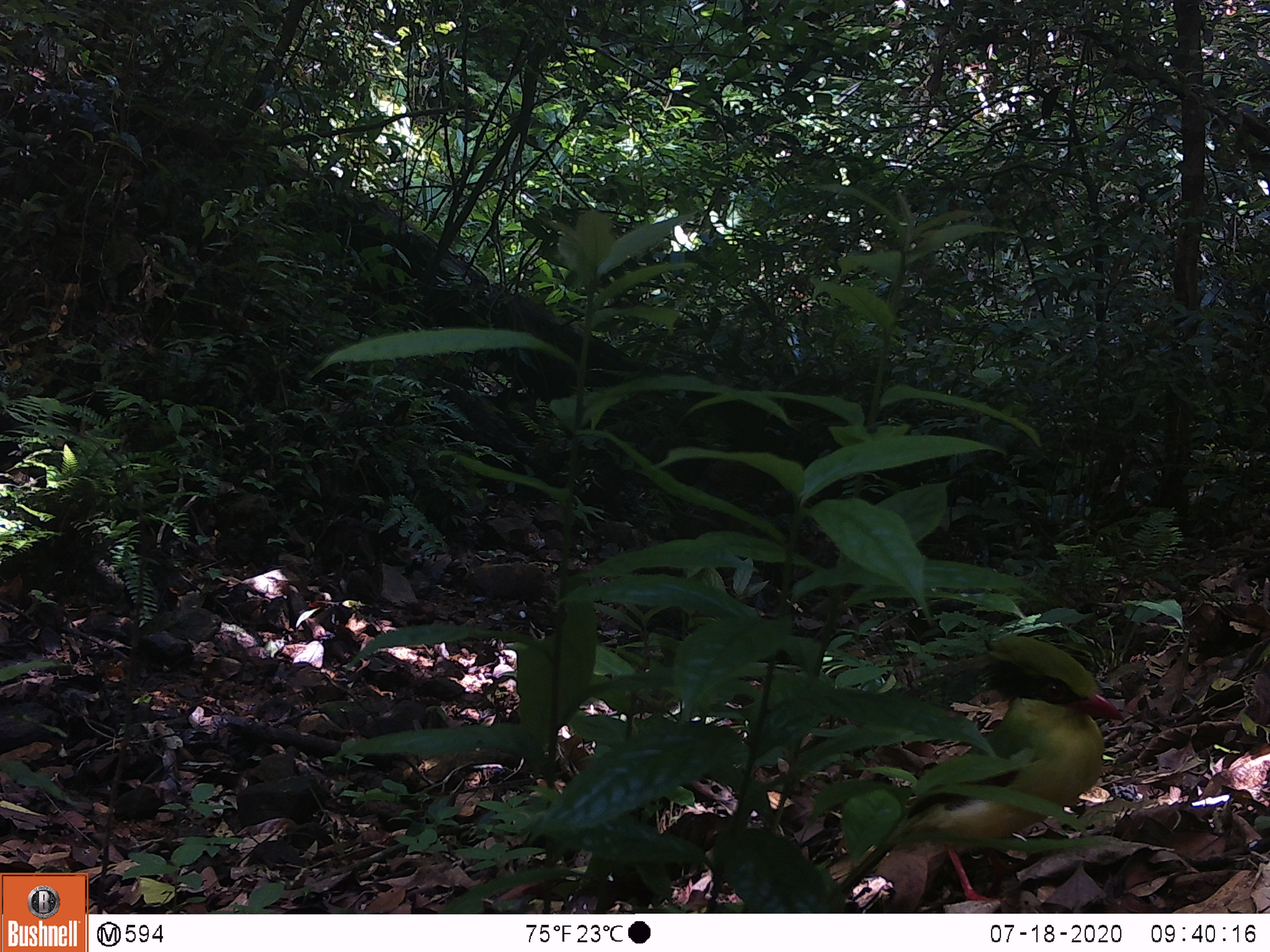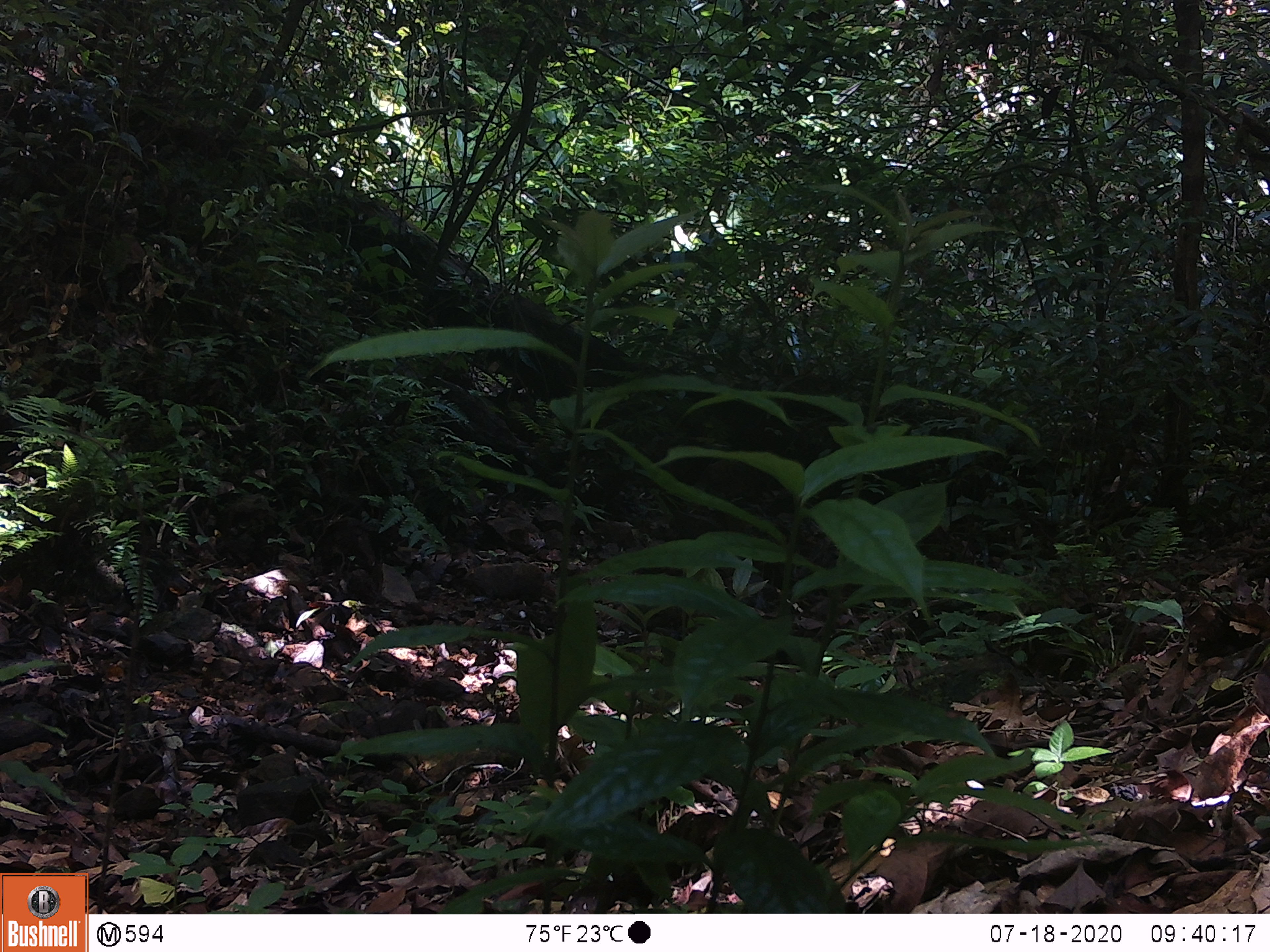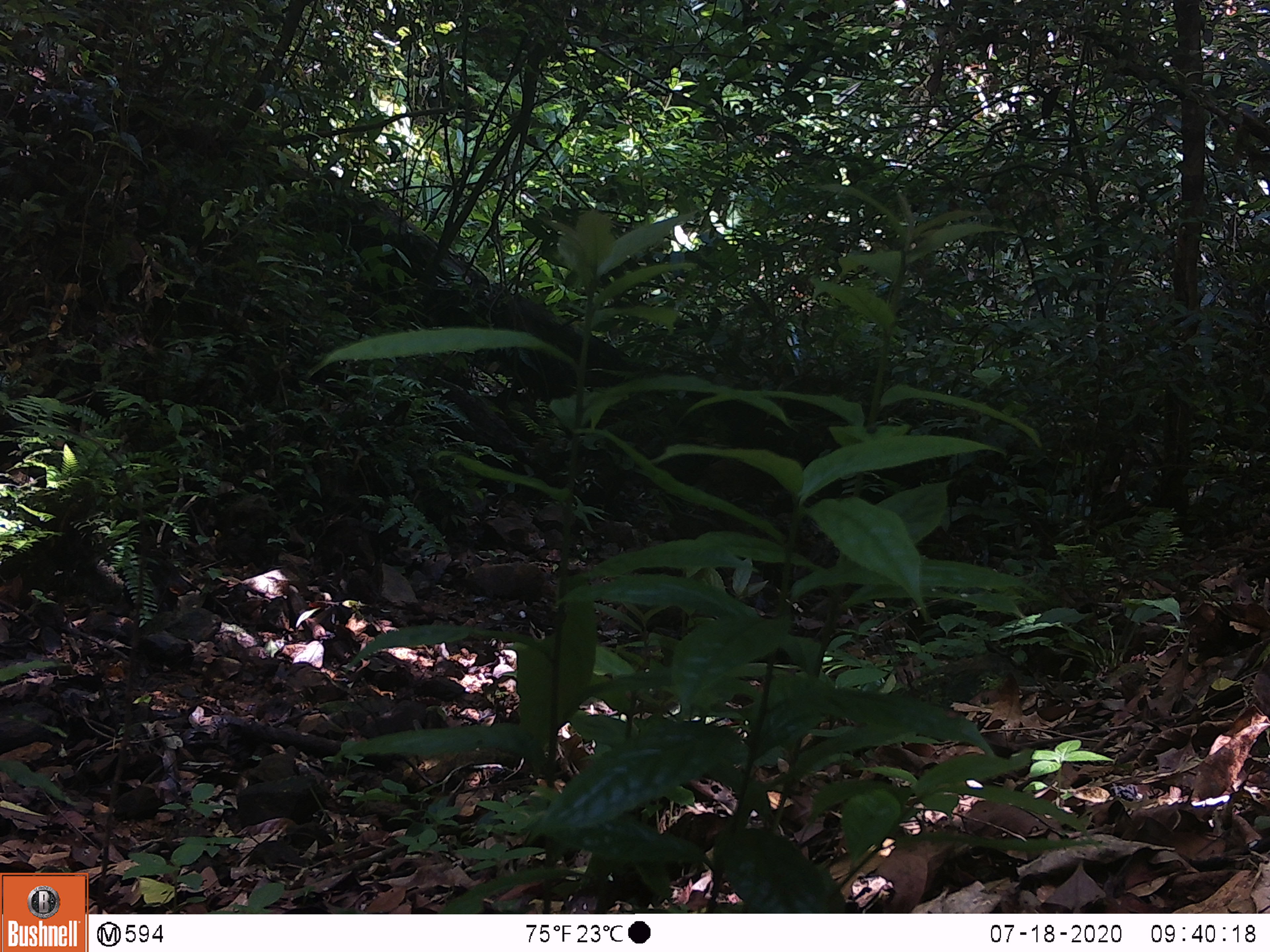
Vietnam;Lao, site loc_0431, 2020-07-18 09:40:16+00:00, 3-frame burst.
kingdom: Animalia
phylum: Chordata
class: Aves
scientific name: Aves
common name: bird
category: unidentified bird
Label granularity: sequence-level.